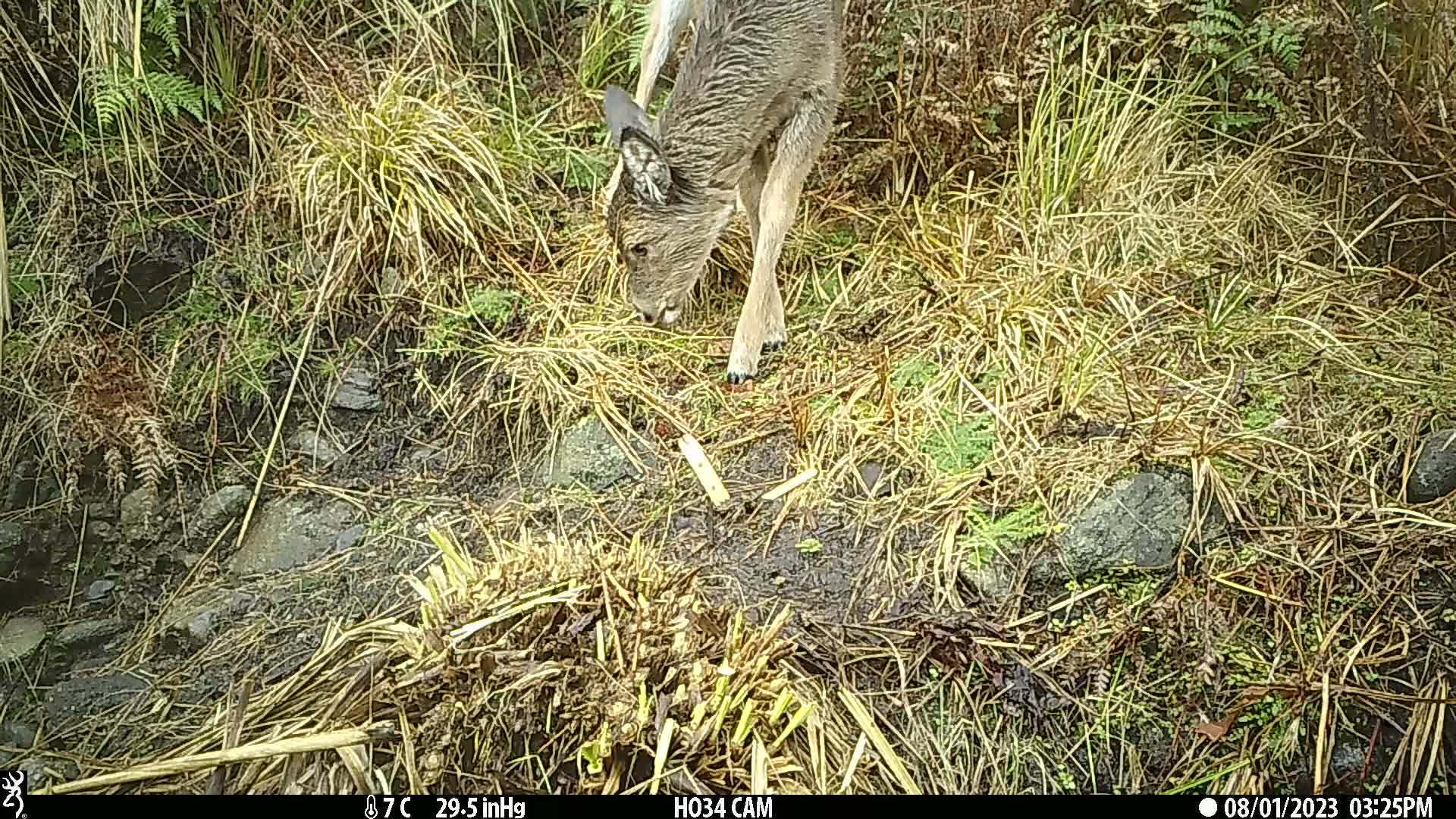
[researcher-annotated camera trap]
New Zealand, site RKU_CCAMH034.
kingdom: Animalia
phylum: Chordata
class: Mammalia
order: Artiodactyla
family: Cervidae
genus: Odocoileus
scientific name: Odocoileus virginianus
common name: white-tailed deer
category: white tailed deer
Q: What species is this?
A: White tailed deer (white-tailed deer) (Odocoileus virginianus).